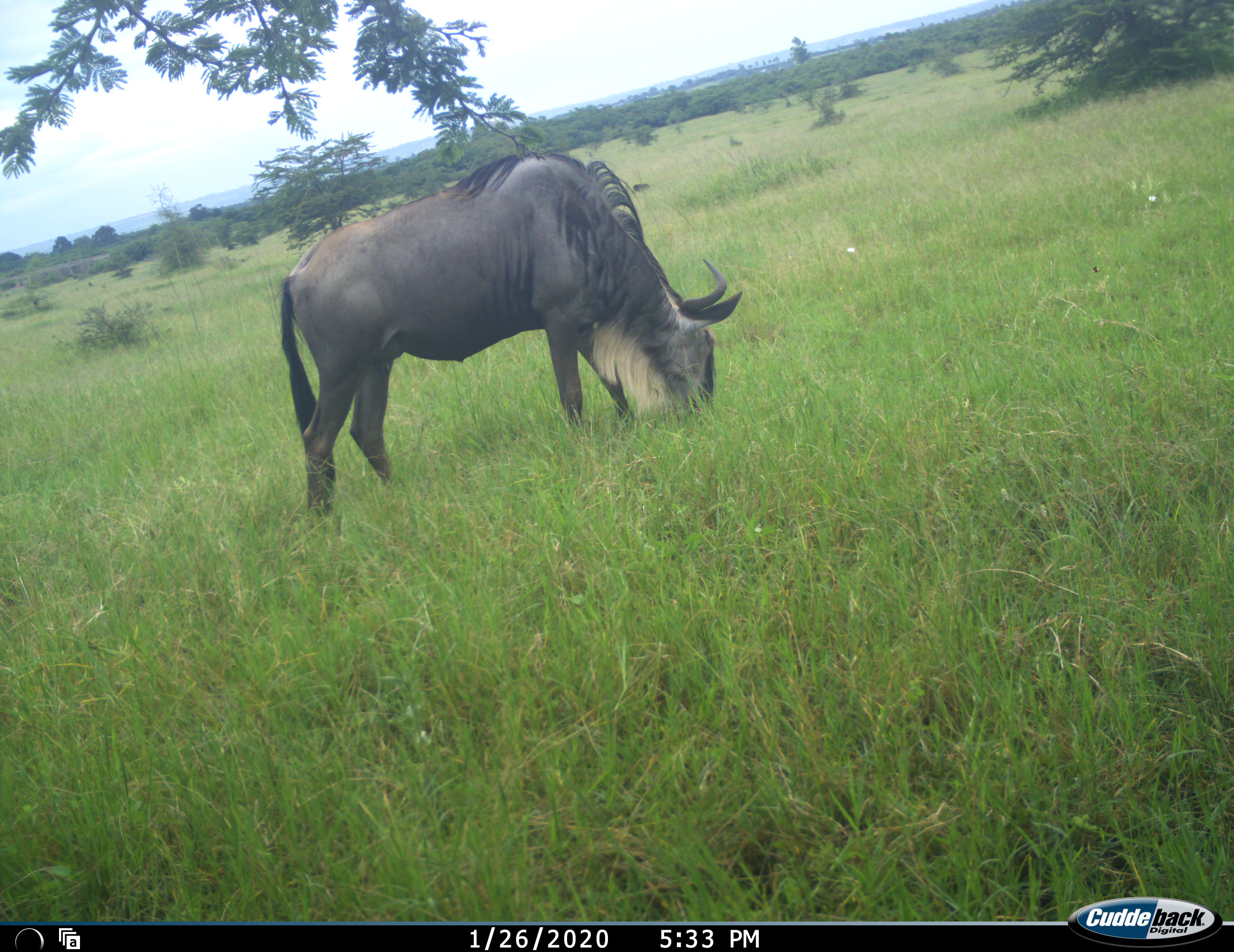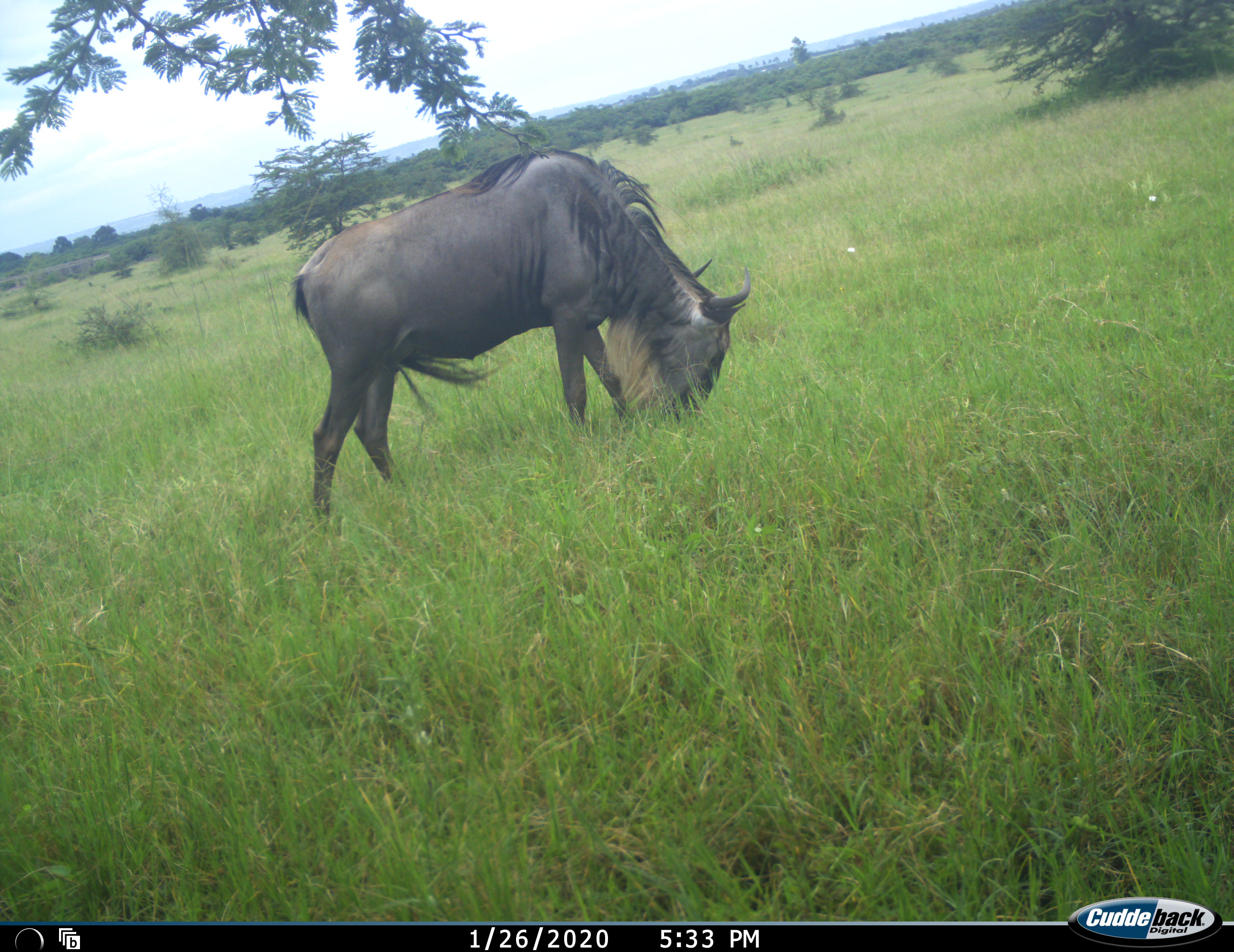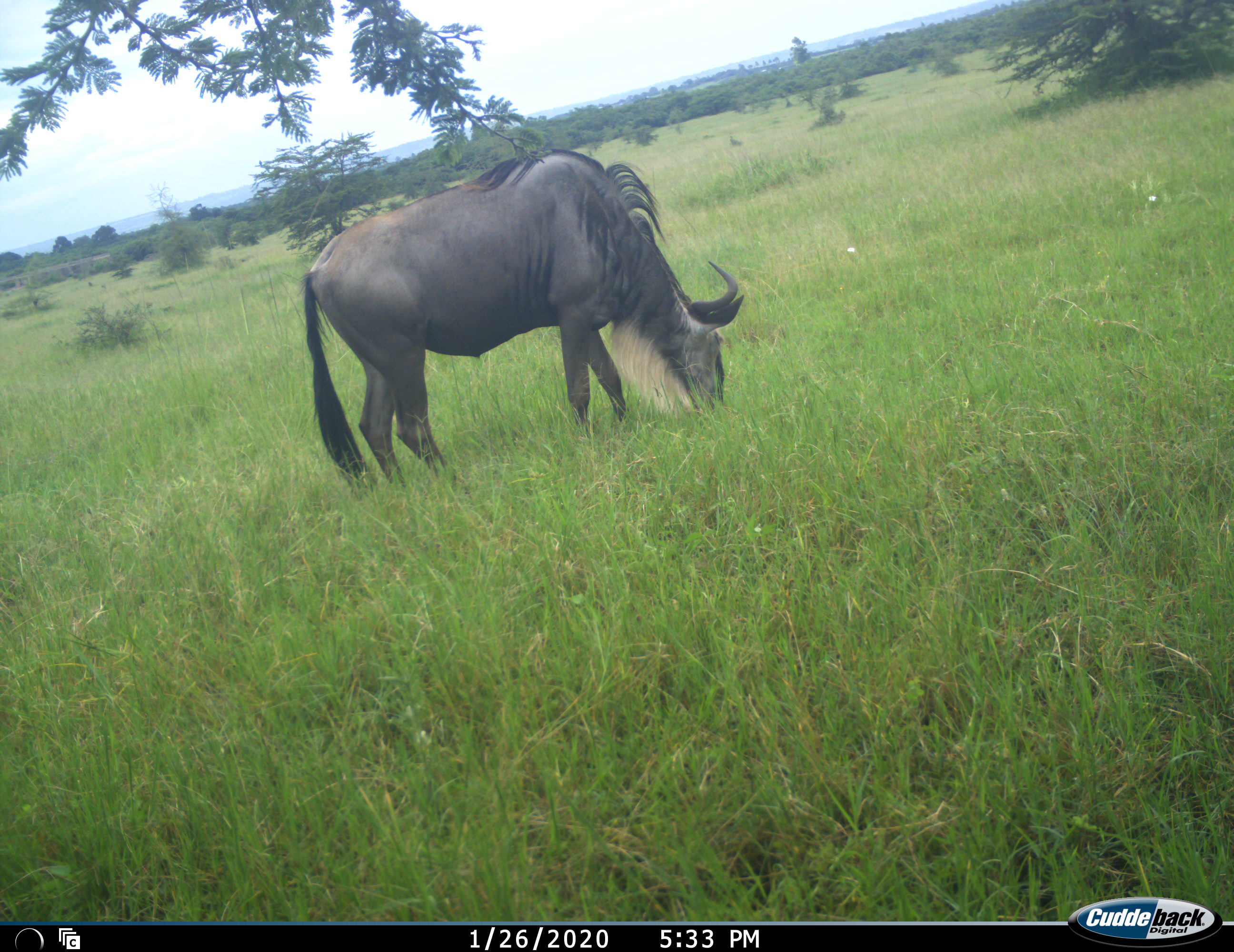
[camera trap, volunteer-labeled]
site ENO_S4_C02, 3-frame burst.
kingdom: Animalia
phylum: Chordata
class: Mammalia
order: Artiodactyla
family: Bovidae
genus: Connochaetes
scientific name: Connochaetes taurinus taurinus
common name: blue wildebeest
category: wildebeestblue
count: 1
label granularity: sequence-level